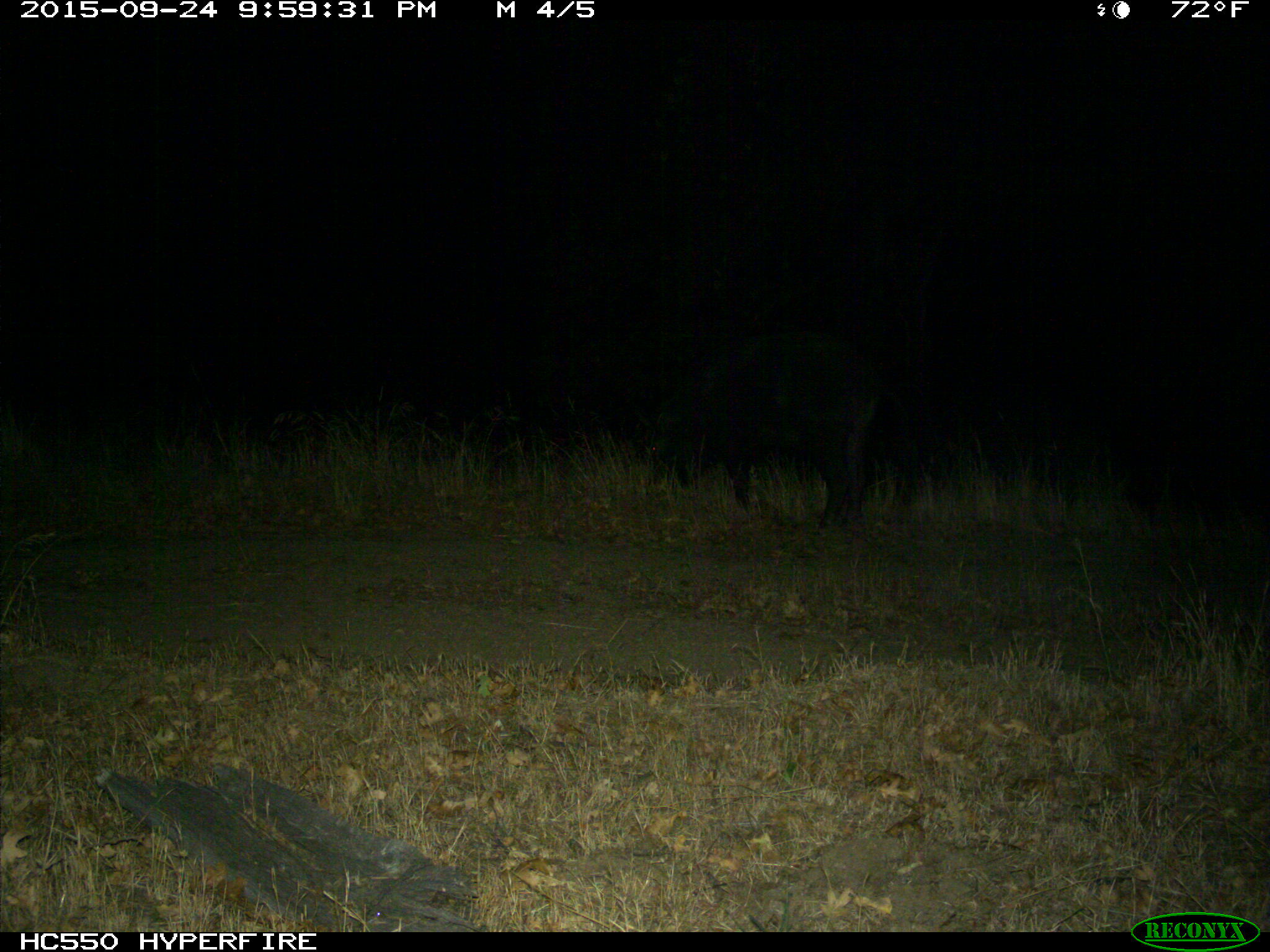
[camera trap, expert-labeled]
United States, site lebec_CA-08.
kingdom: Animalia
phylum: Chordata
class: Mammalia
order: Artiodactyla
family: Suidae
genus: Sus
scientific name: Sus scrofa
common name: wild boar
Sus scrofa (wild boar).